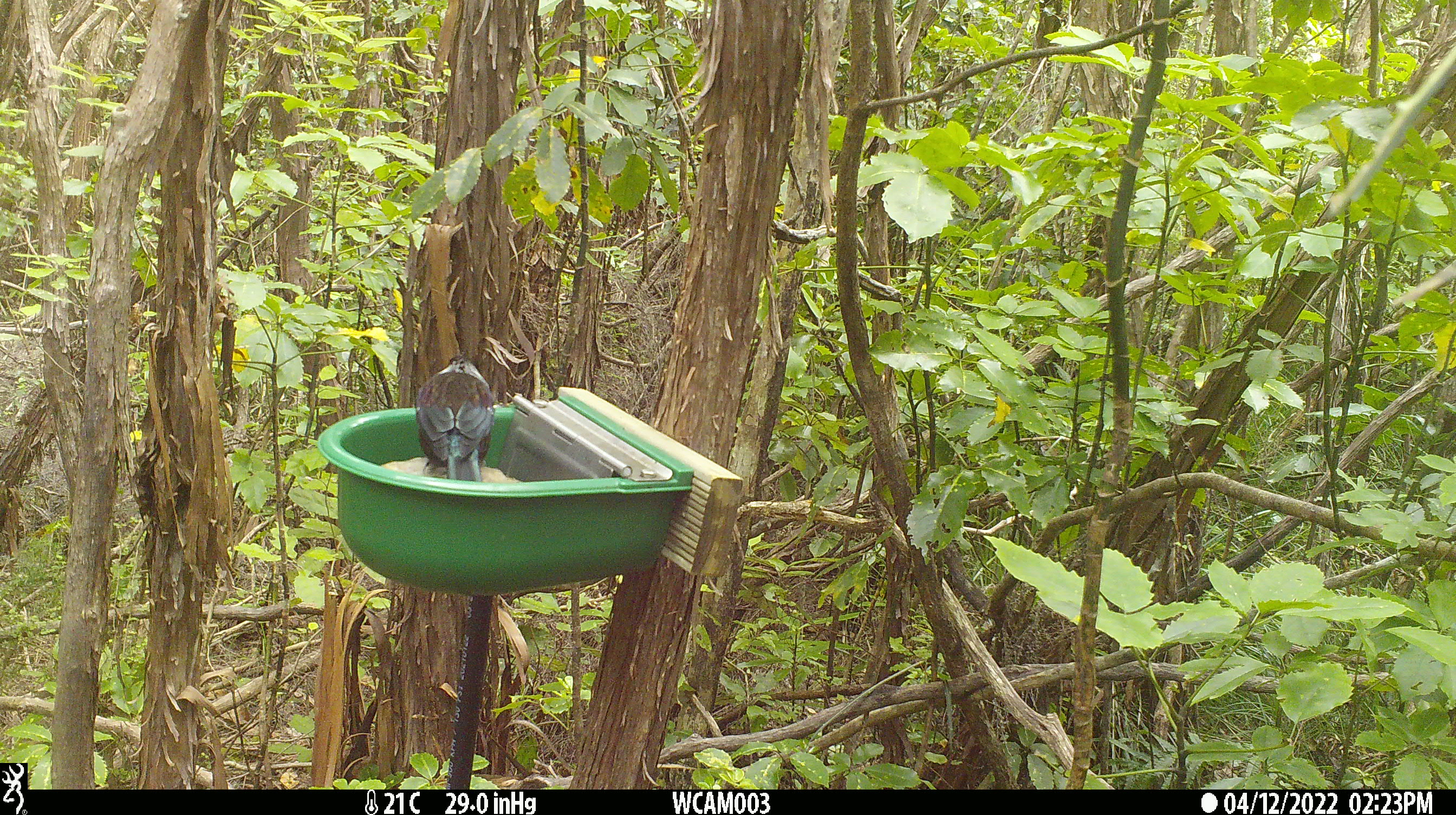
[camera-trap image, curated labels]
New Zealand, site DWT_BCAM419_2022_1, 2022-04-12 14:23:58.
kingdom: Animalia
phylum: Chordata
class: Aves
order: Passeriformes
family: Meliphagidae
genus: Prosthemadera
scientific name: Prosthemadera novaeseelandiae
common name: tui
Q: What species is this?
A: Tui (Prosthemadera novaeseelandiae).